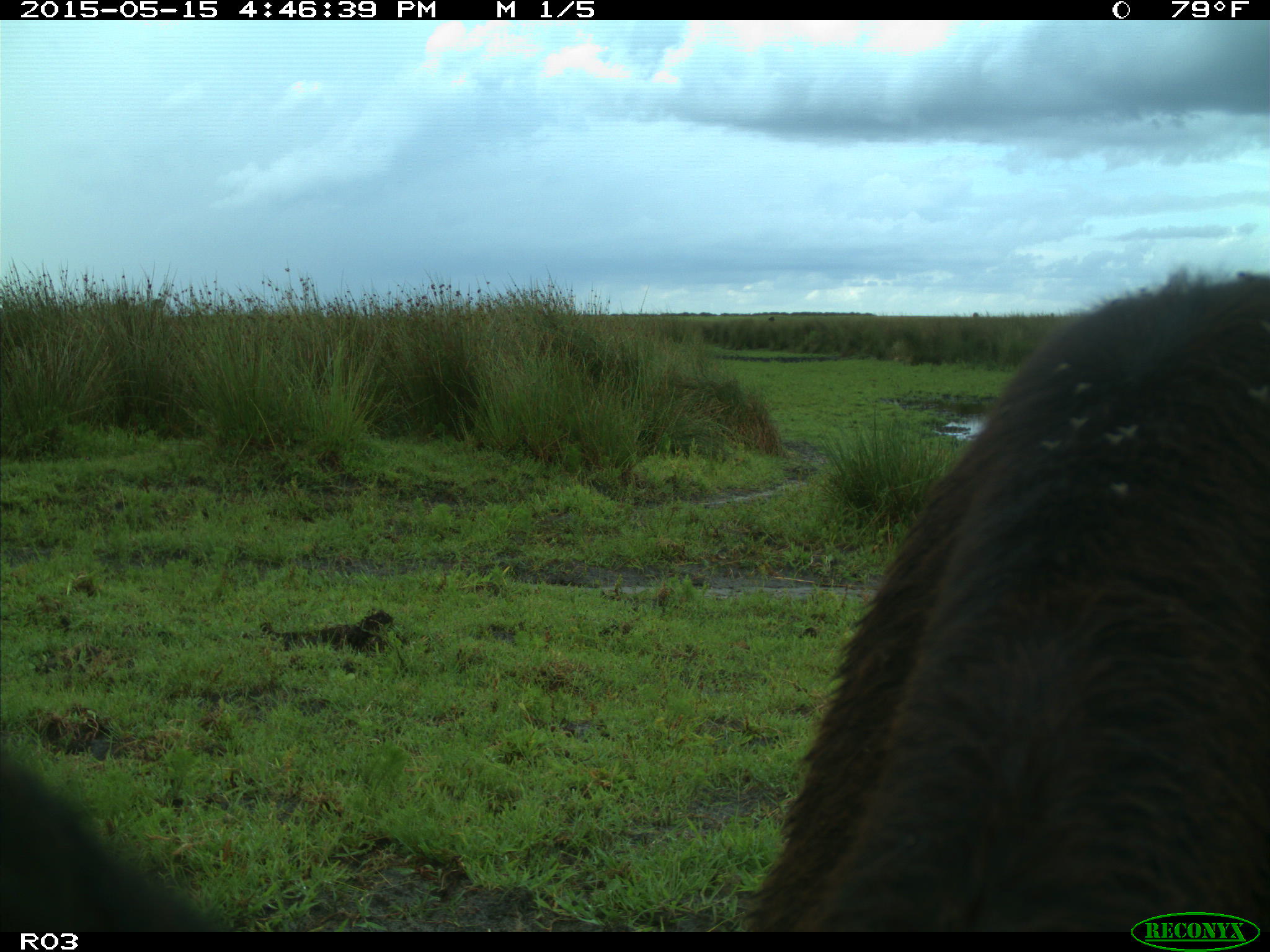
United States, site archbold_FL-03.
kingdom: Animalia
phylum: Chordata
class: Mammalia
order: Artiodactyla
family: Bovidae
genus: Bos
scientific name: Bos taurus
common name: domestic cow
Bos taurus (domestic cow).